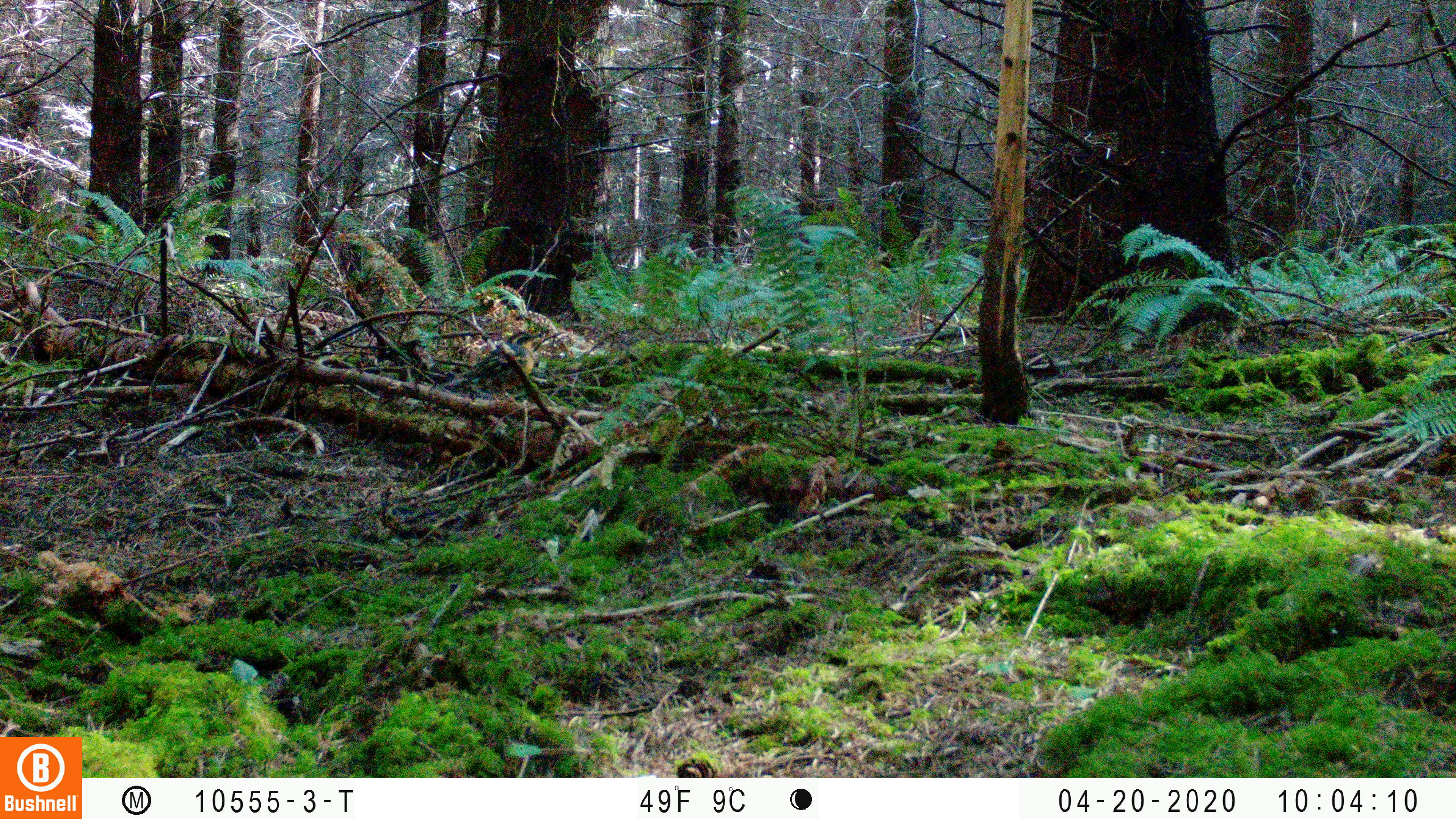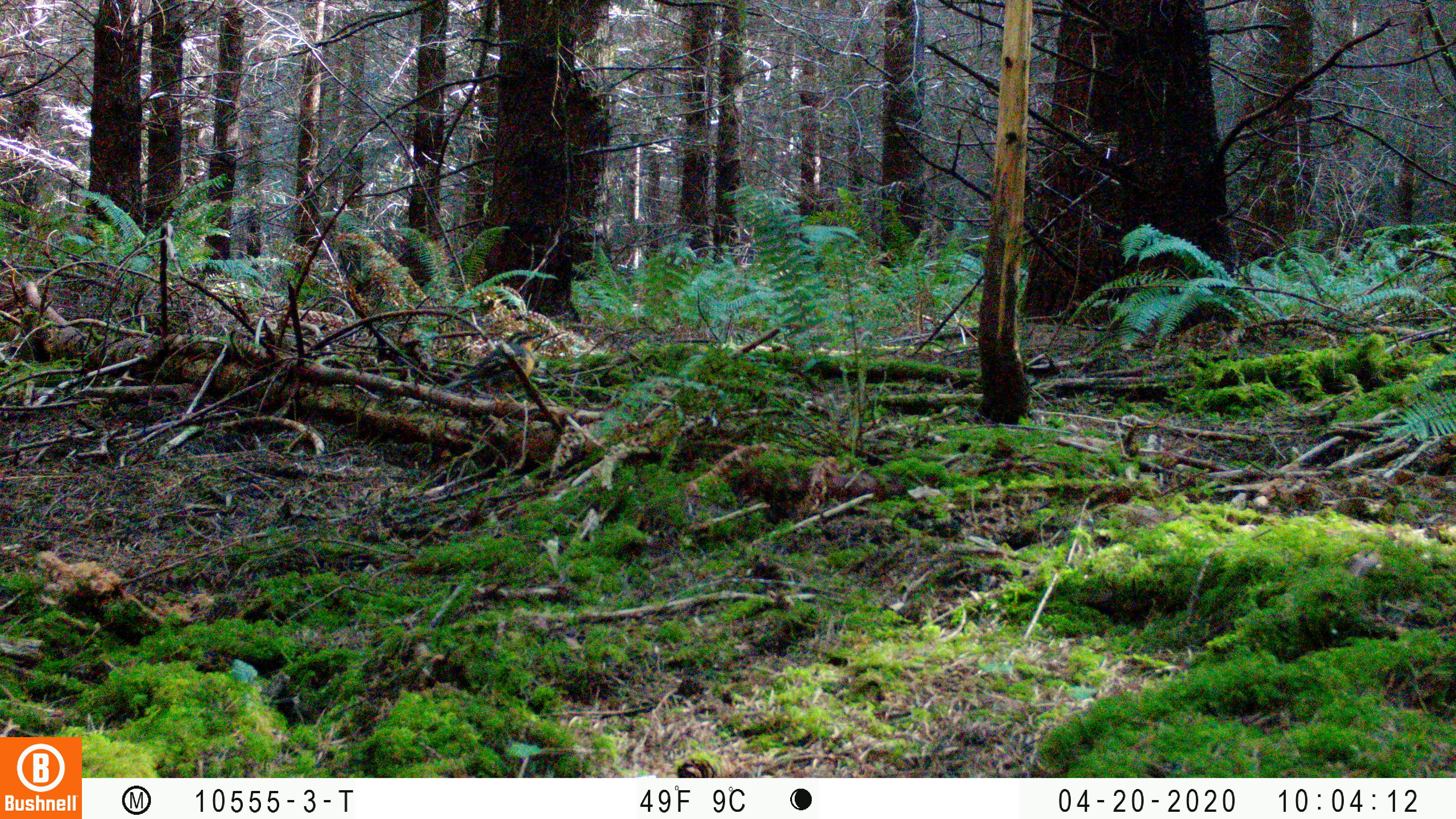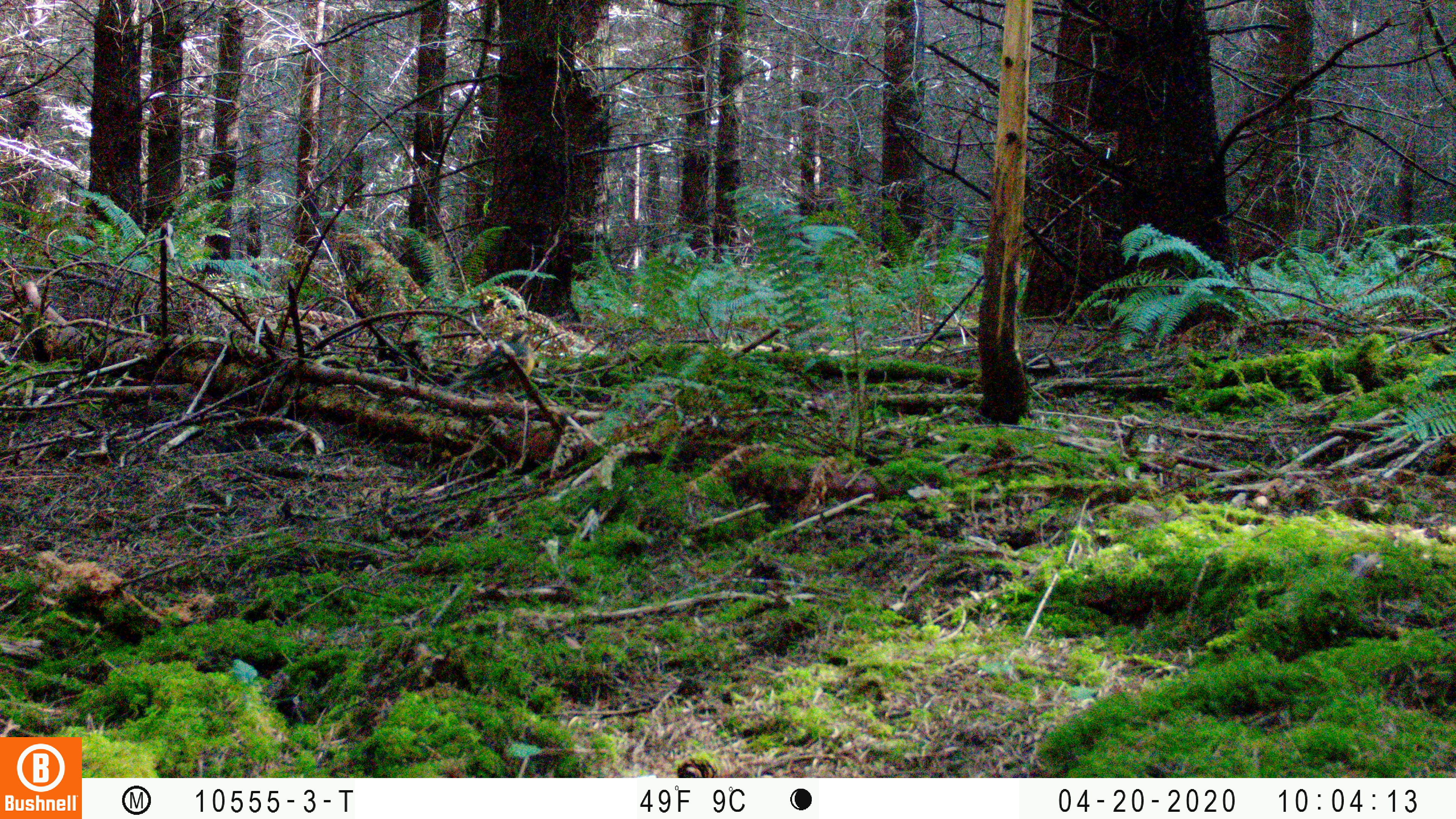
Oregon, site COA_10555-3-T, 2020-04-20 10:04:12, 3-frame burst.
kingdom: Animalia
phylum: Chordata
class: Aves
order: Passeriformes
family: Turdidae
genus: Ixoreus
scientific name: Ixoreus naevius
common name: varied thrush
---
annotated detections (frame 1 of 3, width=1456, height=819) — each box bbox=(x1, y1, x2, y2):
varied thrush: bbox=(445, 327, 541, 395)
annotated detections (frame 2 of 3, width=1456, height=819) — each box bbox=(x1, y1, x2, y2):
varied thrush: bbox=(450, 323, 546, 405)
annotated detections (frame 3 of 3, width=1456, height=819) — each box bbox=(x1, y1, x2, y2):
varied thrush: bbox=(449, 325, 544, 403)